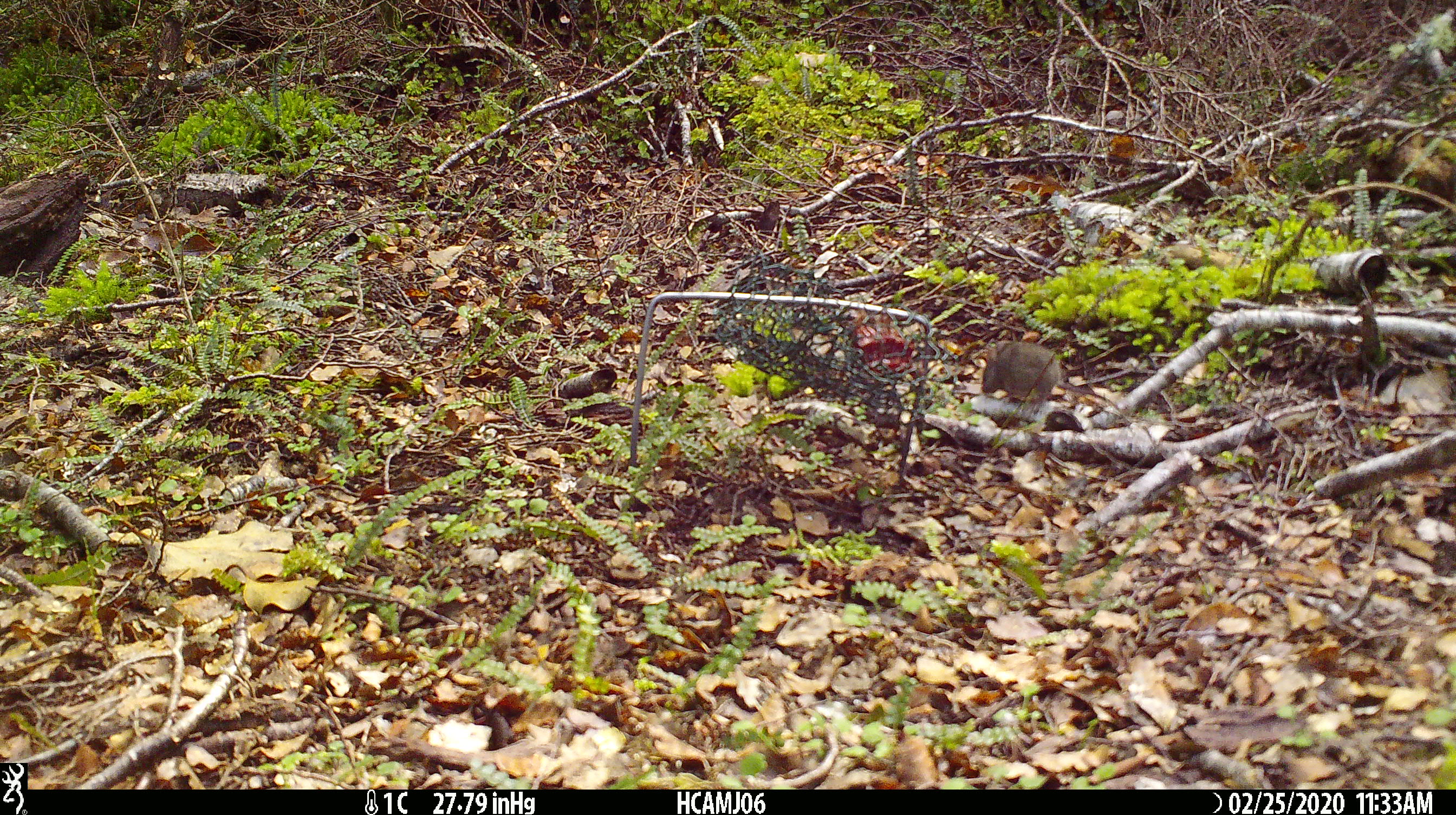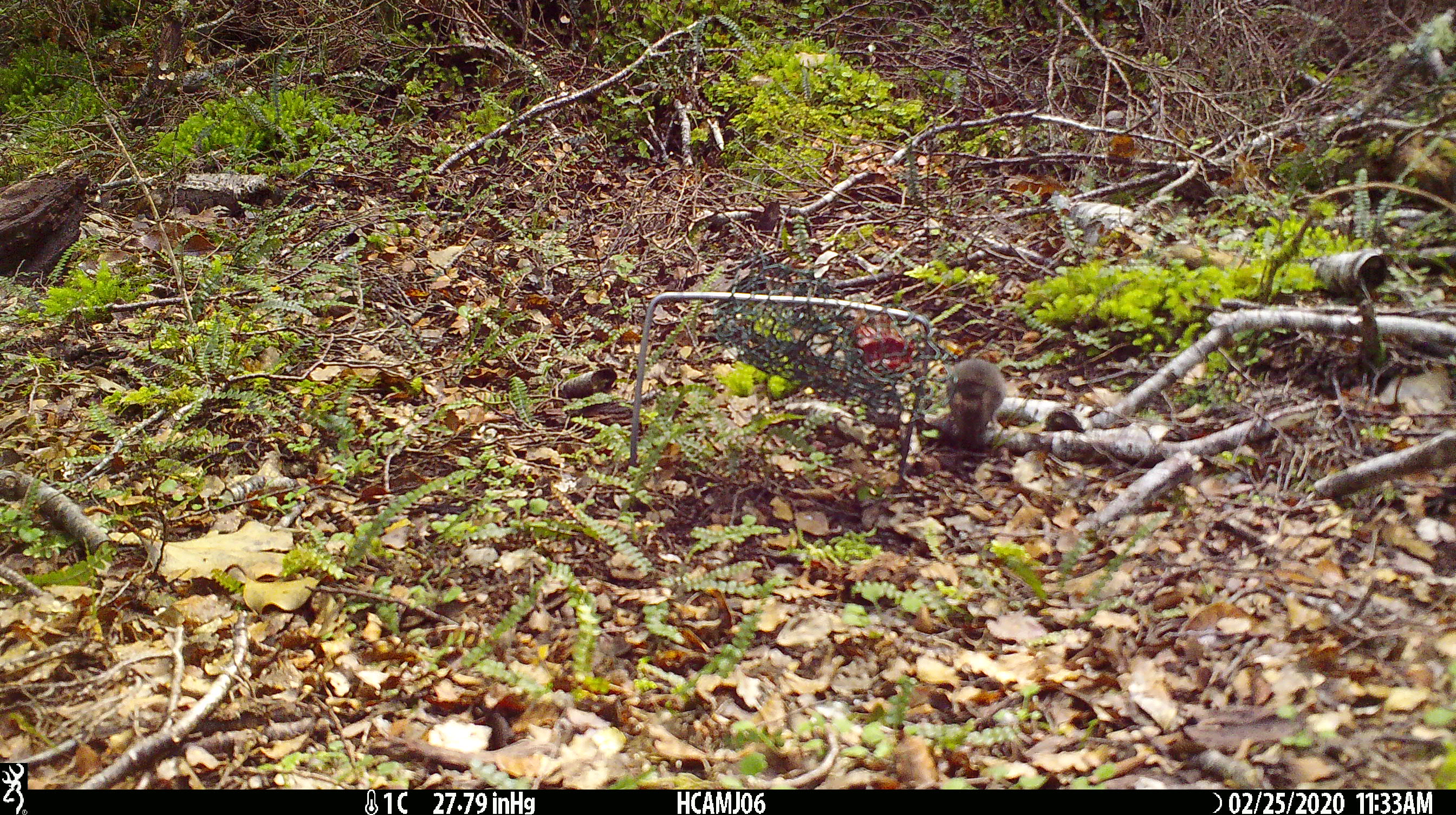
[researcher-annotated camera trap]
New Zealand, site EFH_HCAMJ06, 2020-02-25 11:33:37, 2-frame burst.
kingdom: Animalia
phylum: Chordata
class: Mammalia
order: Rodentia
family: Muridae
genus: Mus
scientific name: Mus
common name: mouse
Mouse (Mus).